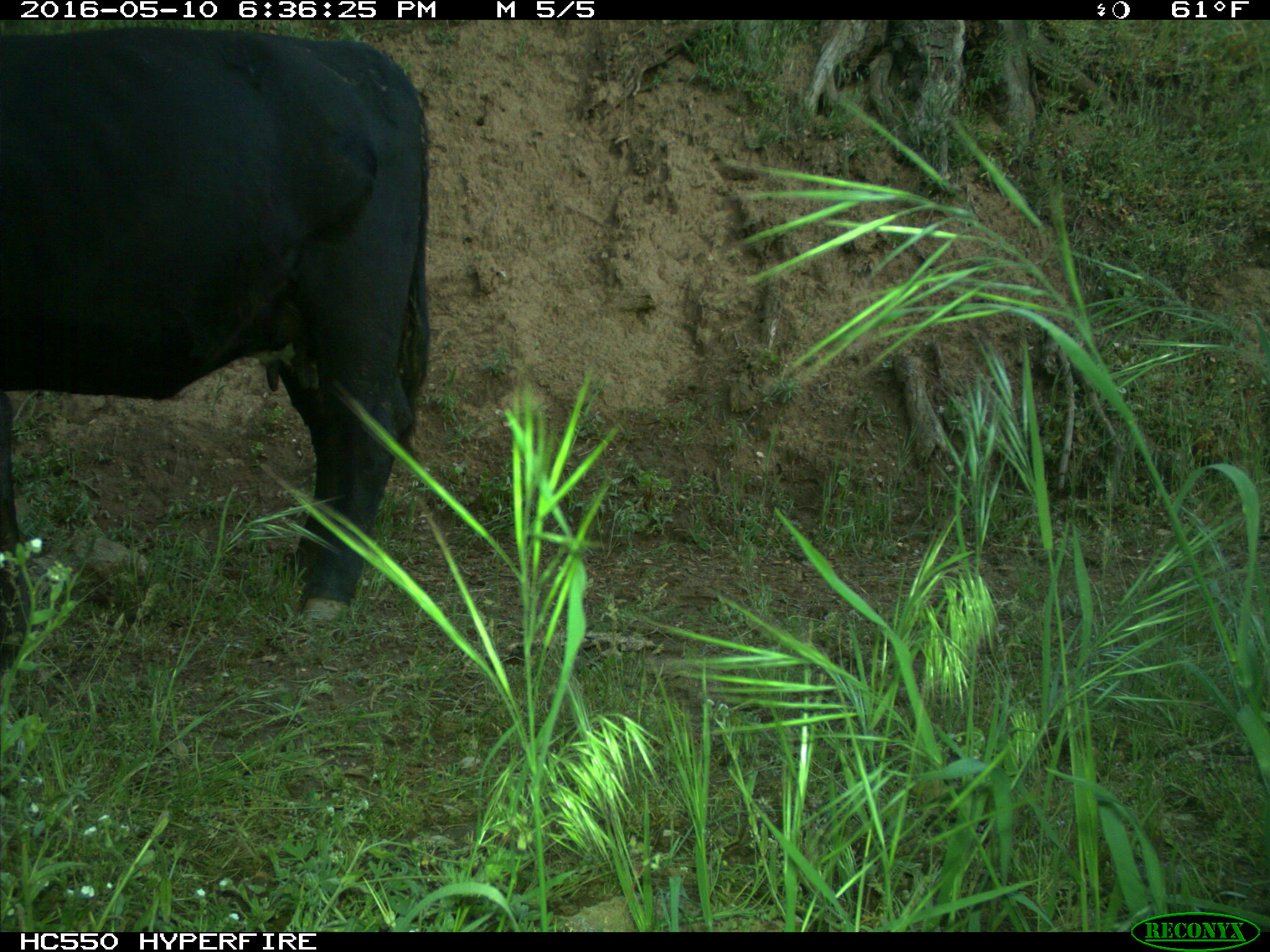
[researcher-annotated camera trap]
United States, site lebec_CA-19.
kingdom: Animalia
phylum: Chordata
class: Mammalia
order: Artiodactyla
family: Bovidae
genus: Bos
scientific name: Bos taurus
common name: domestic cow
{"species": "Bos taurus (domestic cow)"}